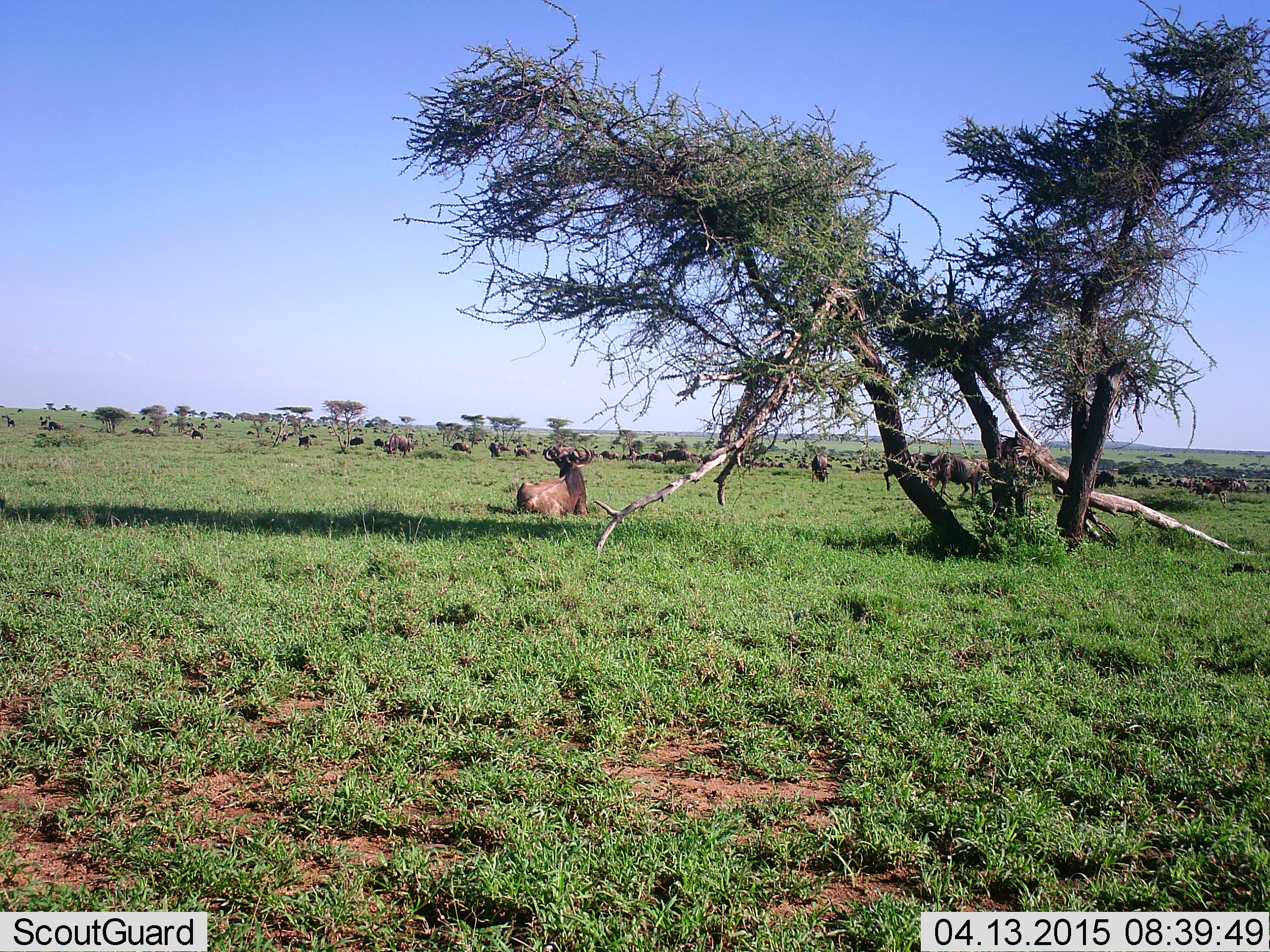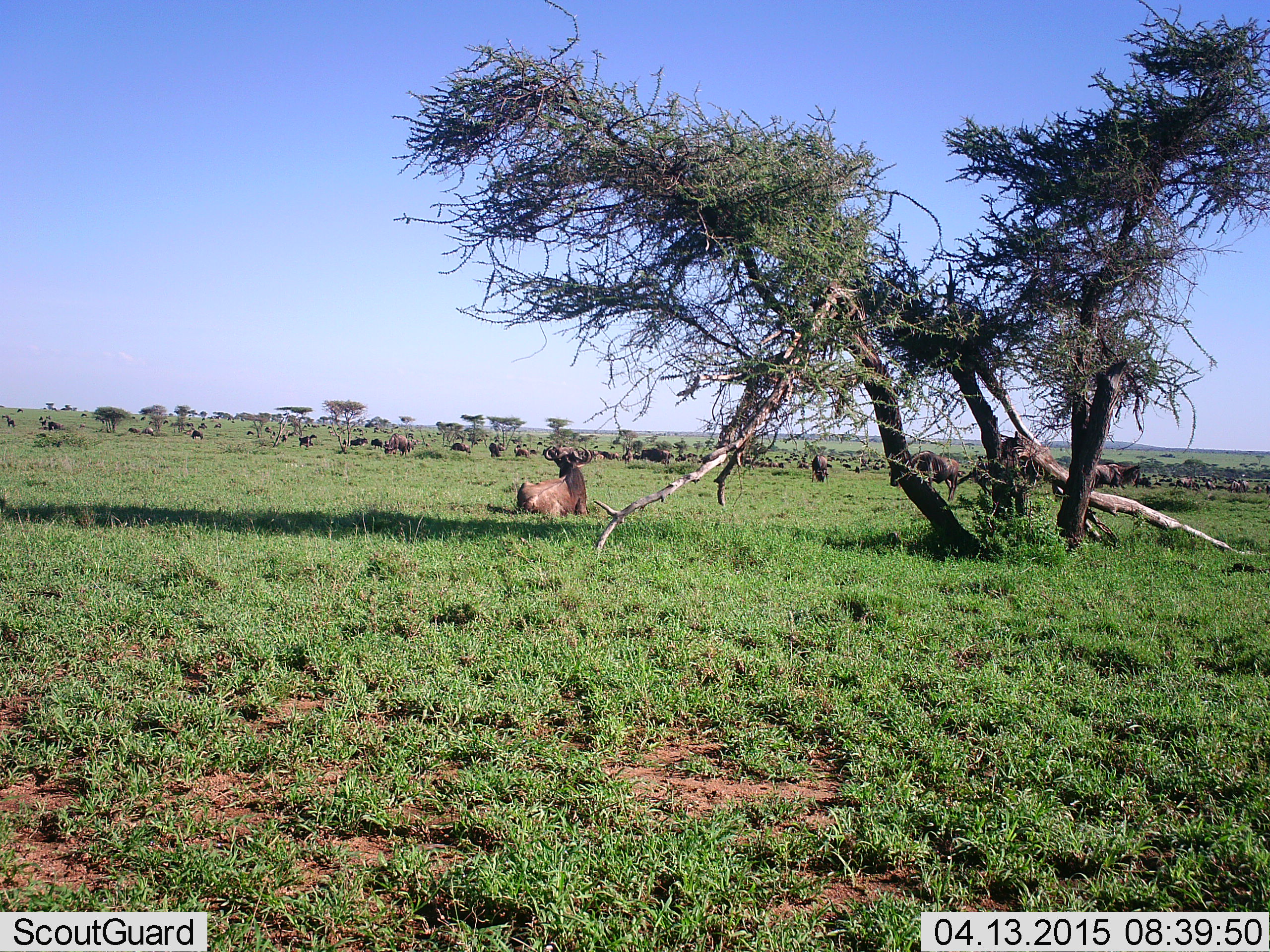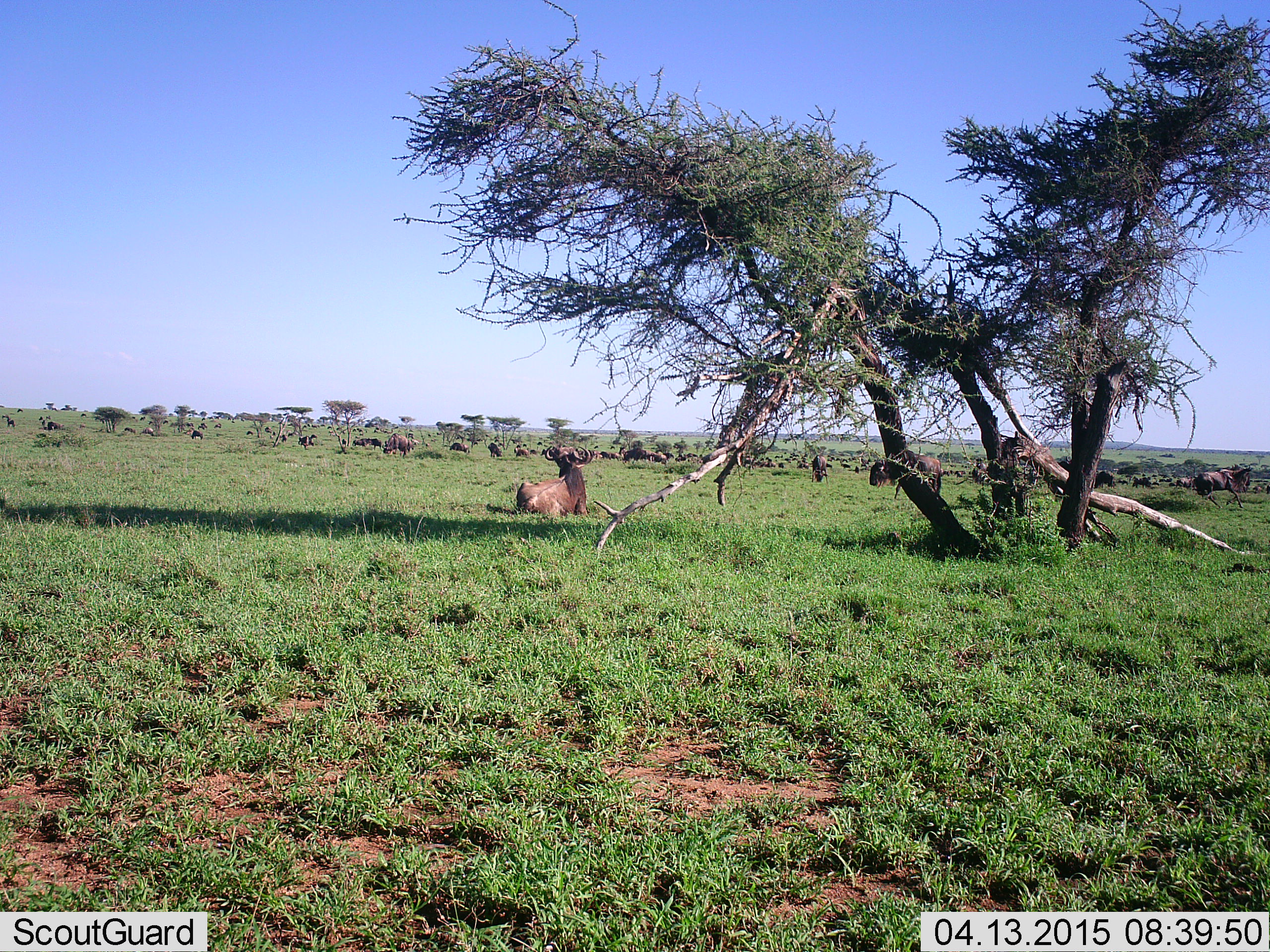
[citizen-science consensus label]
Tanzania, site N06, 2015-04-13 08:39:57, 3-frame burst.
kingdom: Animalia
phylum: Chordata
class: Mammalia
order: Artiodactyla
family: Bovidae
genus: Connochaetes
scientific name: Connochaetes taurinus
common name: blue wildebeest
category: wildebeest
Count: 11-50.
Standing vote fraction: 100%.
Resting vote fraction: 100%.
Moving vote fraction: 80%.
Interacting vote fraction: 10%.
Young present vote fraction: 0%.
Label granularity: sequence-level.